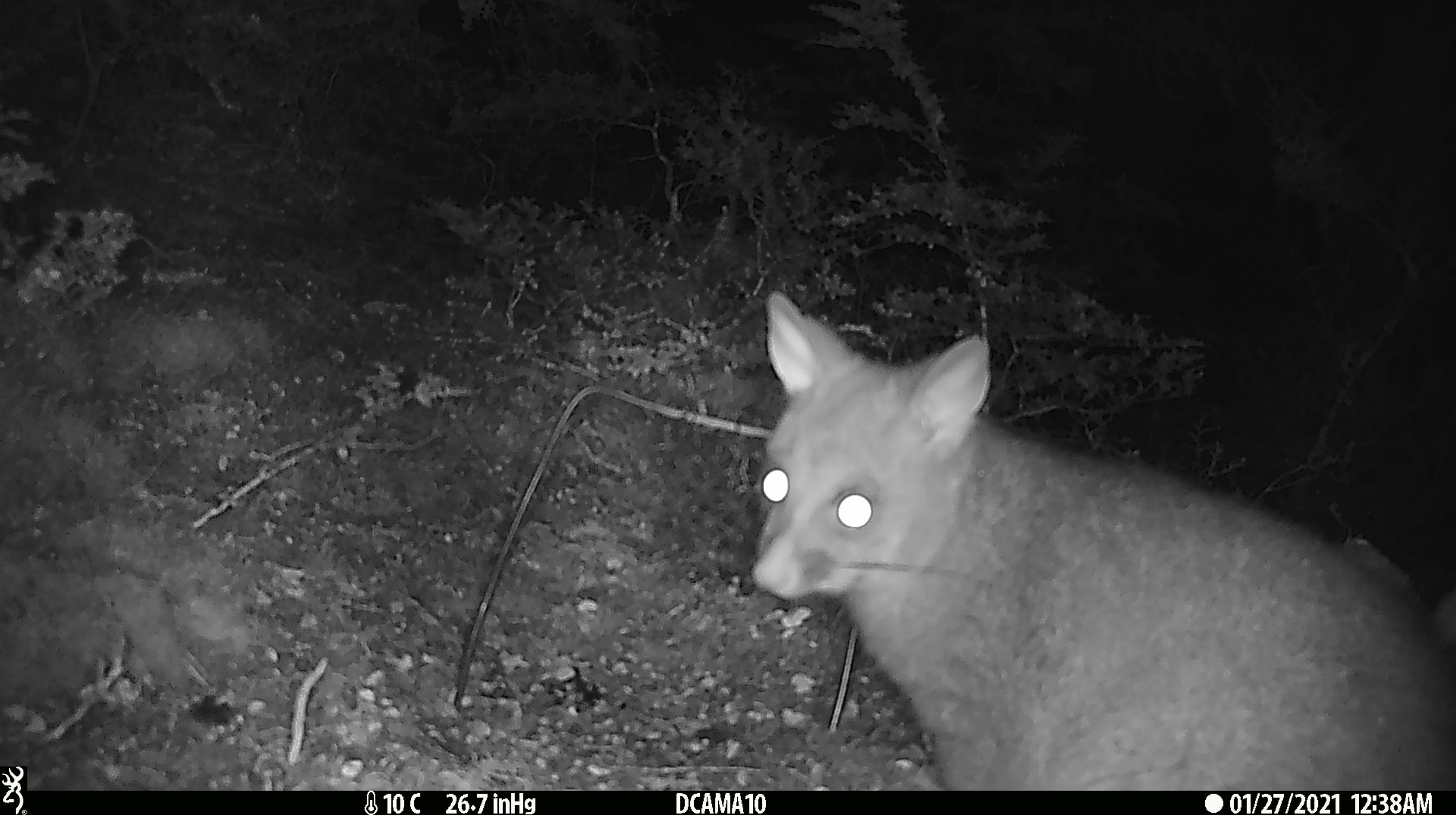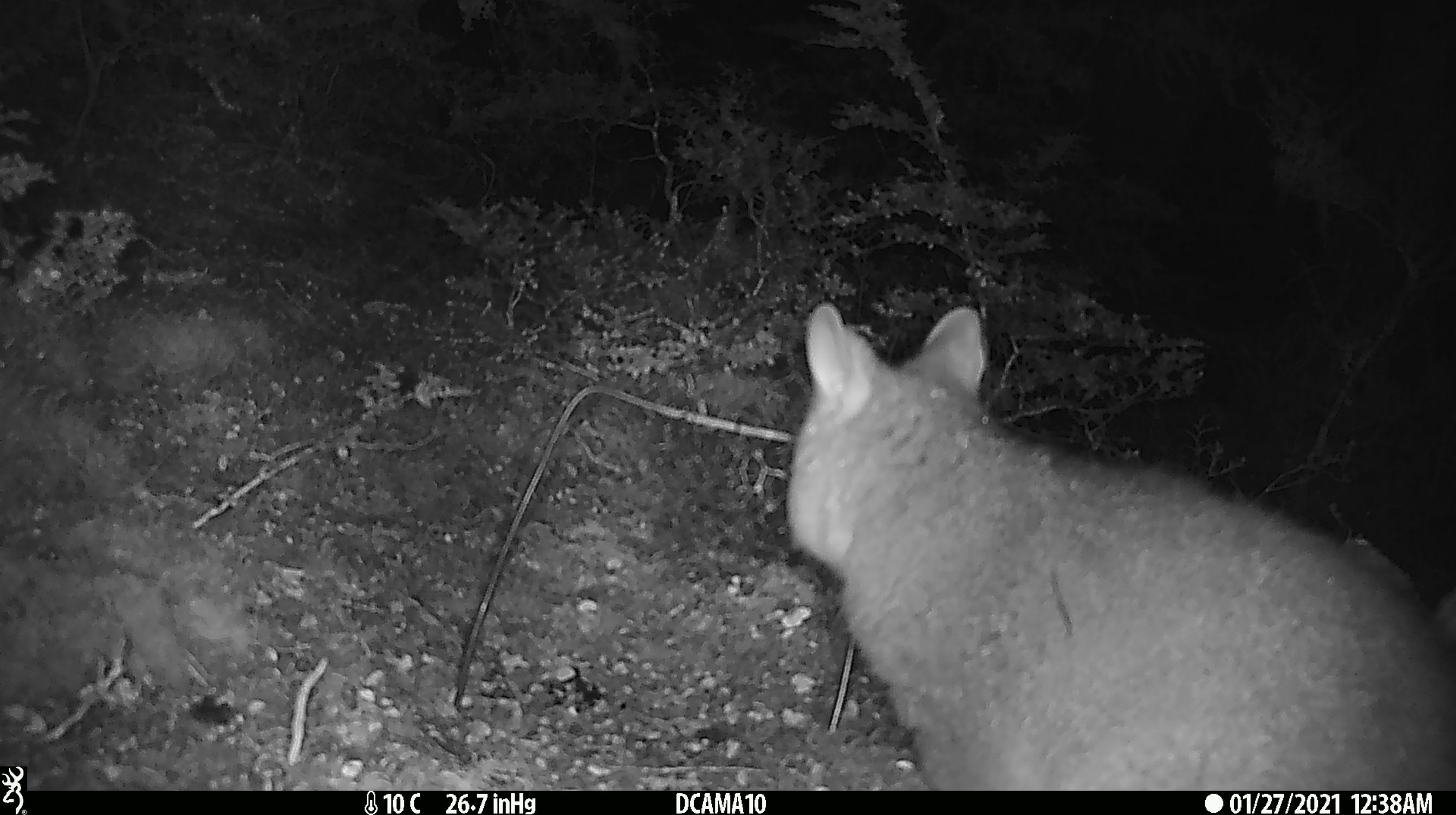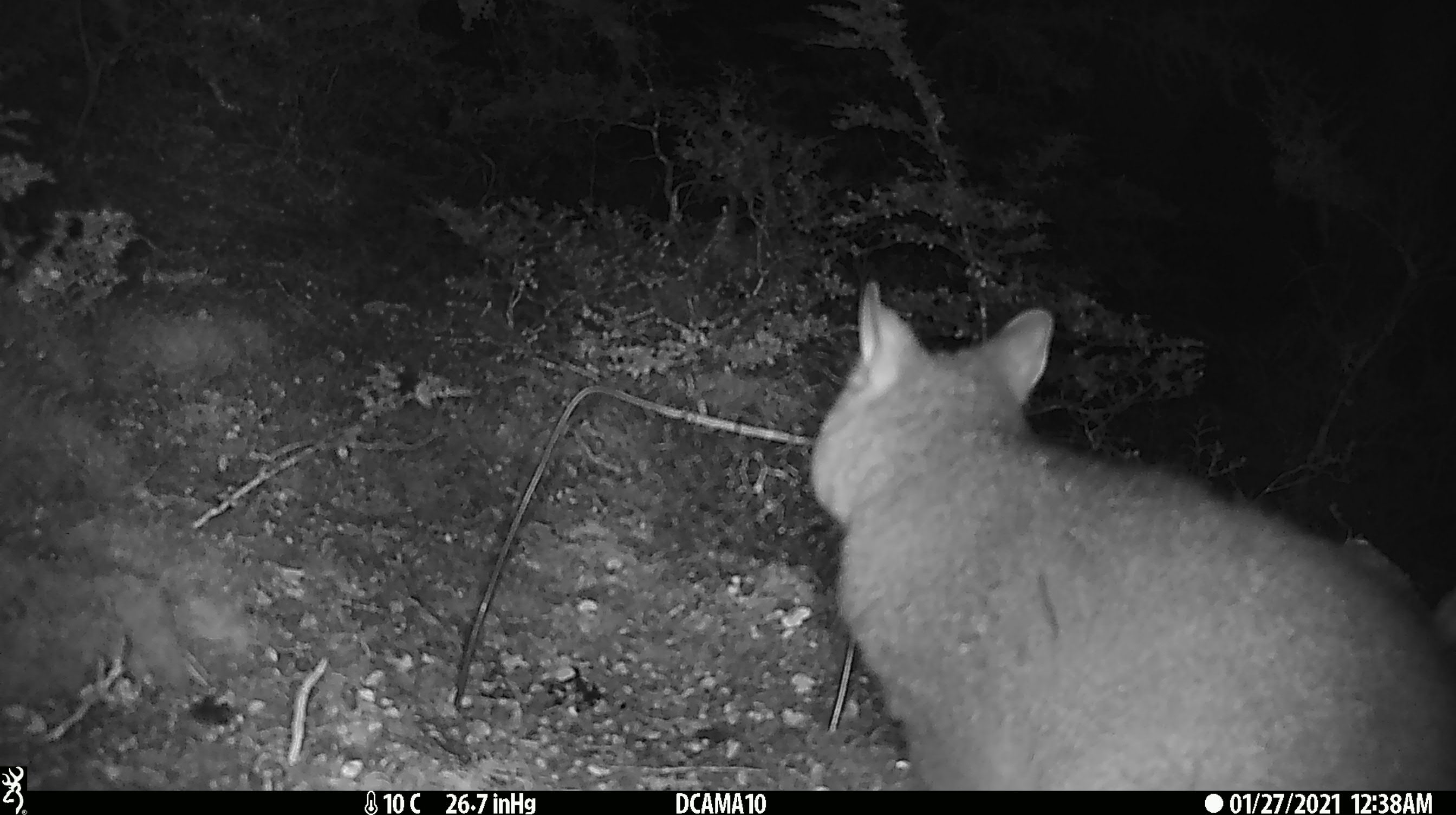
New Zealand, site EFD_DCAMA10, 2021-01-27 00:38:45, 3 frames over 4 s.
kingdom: Animalia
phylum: Chordata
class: Mammalia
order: Diprotodontia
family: Phalangeridae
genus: Trichosurus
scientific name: Trichosurus vulpecula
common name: common brushtail possum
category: possum